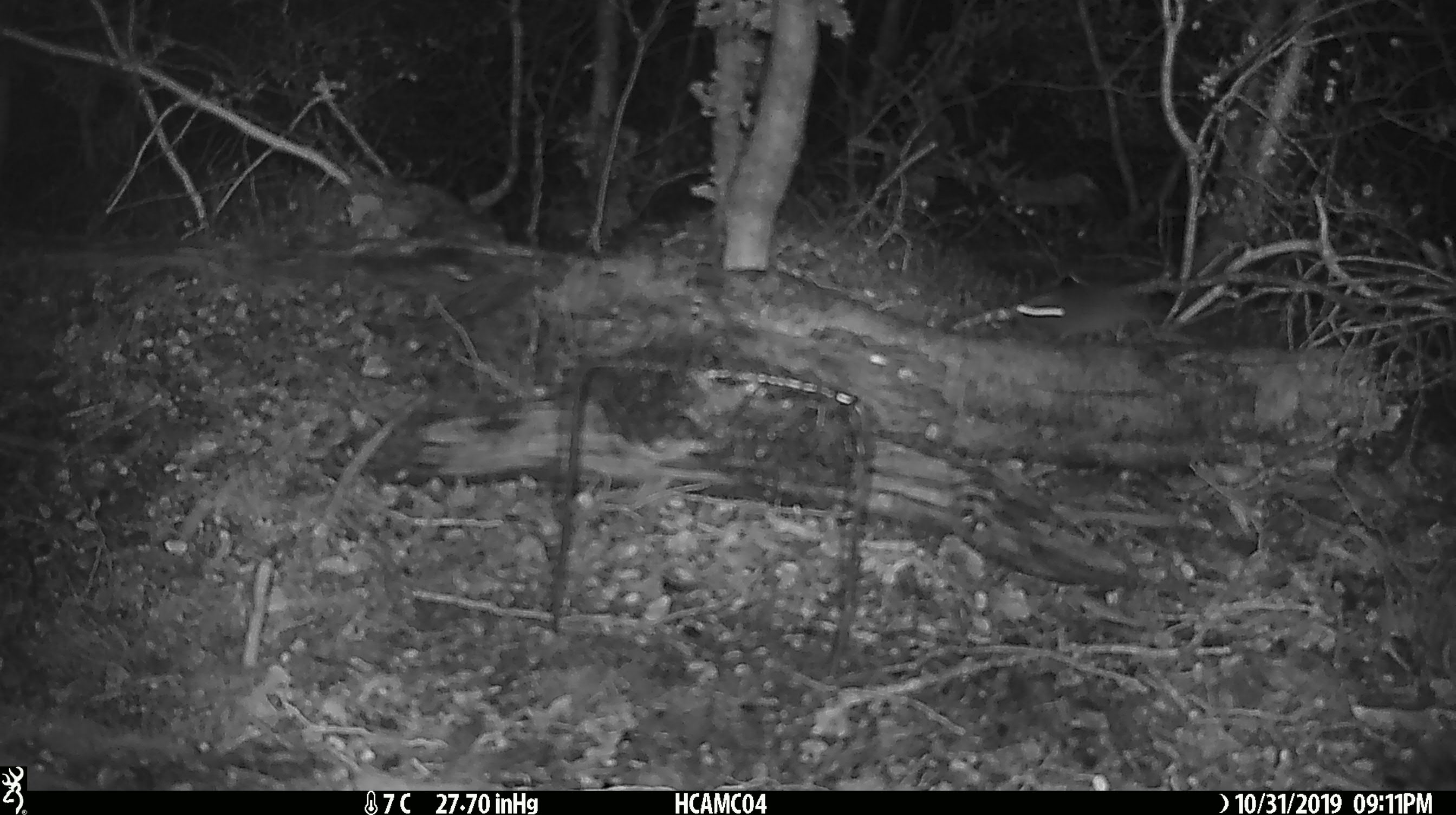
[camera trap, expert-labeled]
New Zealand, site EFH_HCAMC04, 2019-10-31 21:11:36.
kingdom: Animalia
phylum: Chordata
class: Mammalia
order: Rodentia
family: Muridae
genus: Mus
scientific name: Mus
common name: mouse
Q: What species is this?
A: Mouse (Mus).